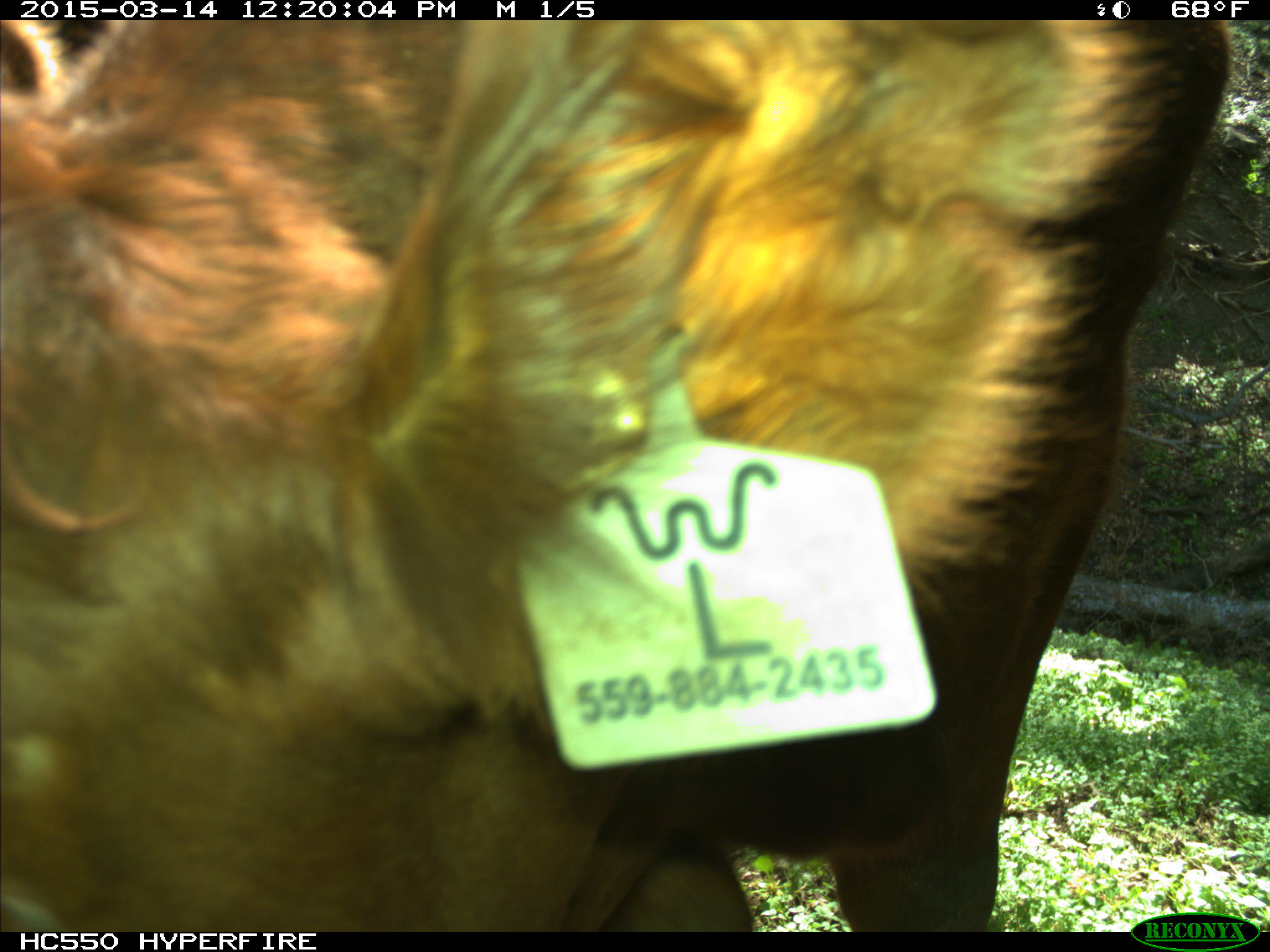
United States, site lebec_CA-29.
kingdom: Animalia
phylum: Chordata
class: Mammalia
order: Artiodactyla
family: Bovidae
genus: Bos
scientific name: Bos taurus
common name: domestic cow